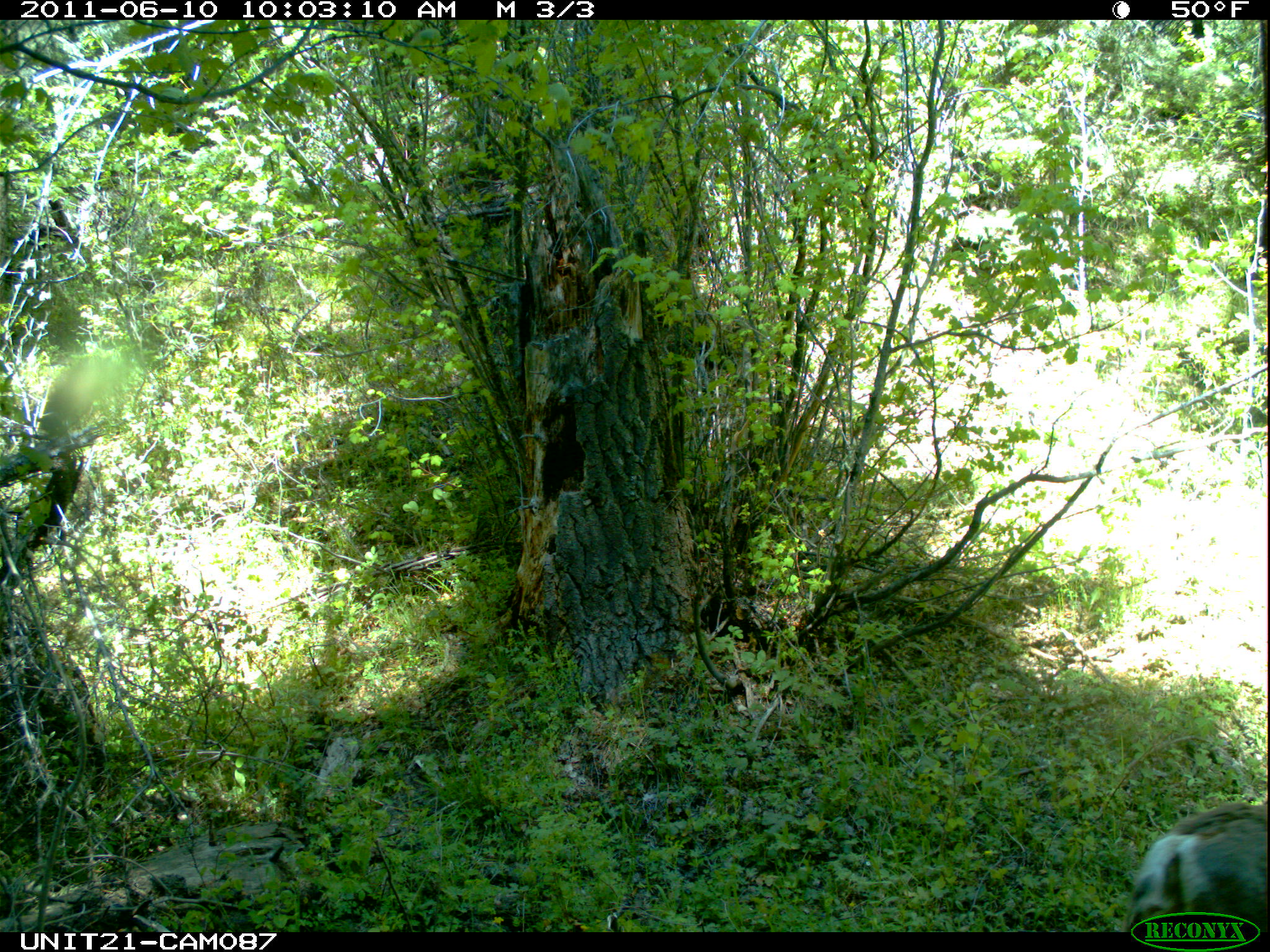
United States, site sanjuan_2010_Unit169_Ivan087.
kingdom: Animalia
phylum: Chordata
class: Mammalia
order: Artiodactyla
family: Cervidae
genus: Odocoileus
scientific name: Odocoileus hemionus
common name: mule deer